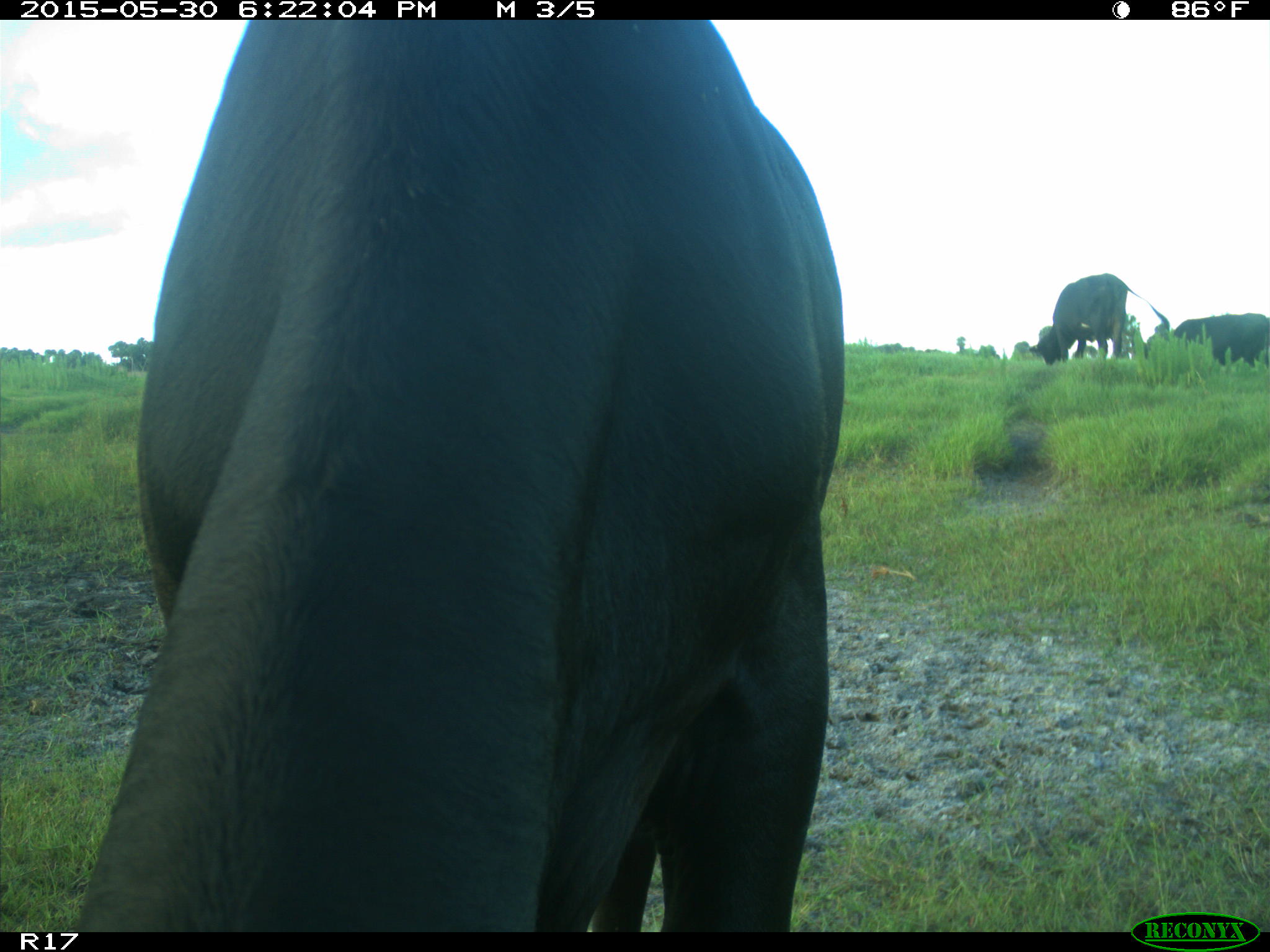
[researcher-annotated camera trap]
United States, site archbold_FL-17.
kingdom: Animalia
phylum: Chordata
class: Mammalia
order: Artiodactyla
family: Bovidae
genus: Bos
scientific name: Bos taurus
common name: domestic cow